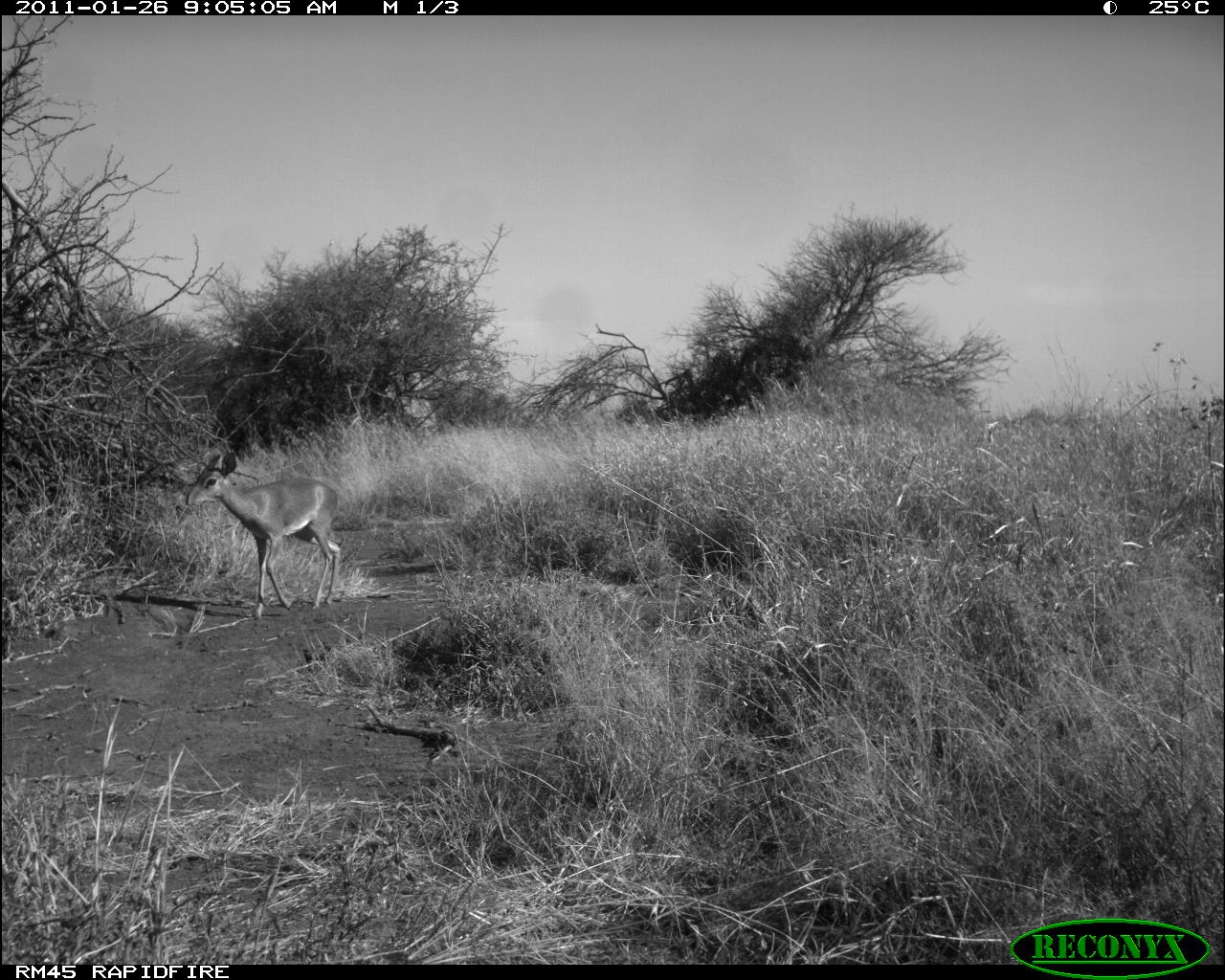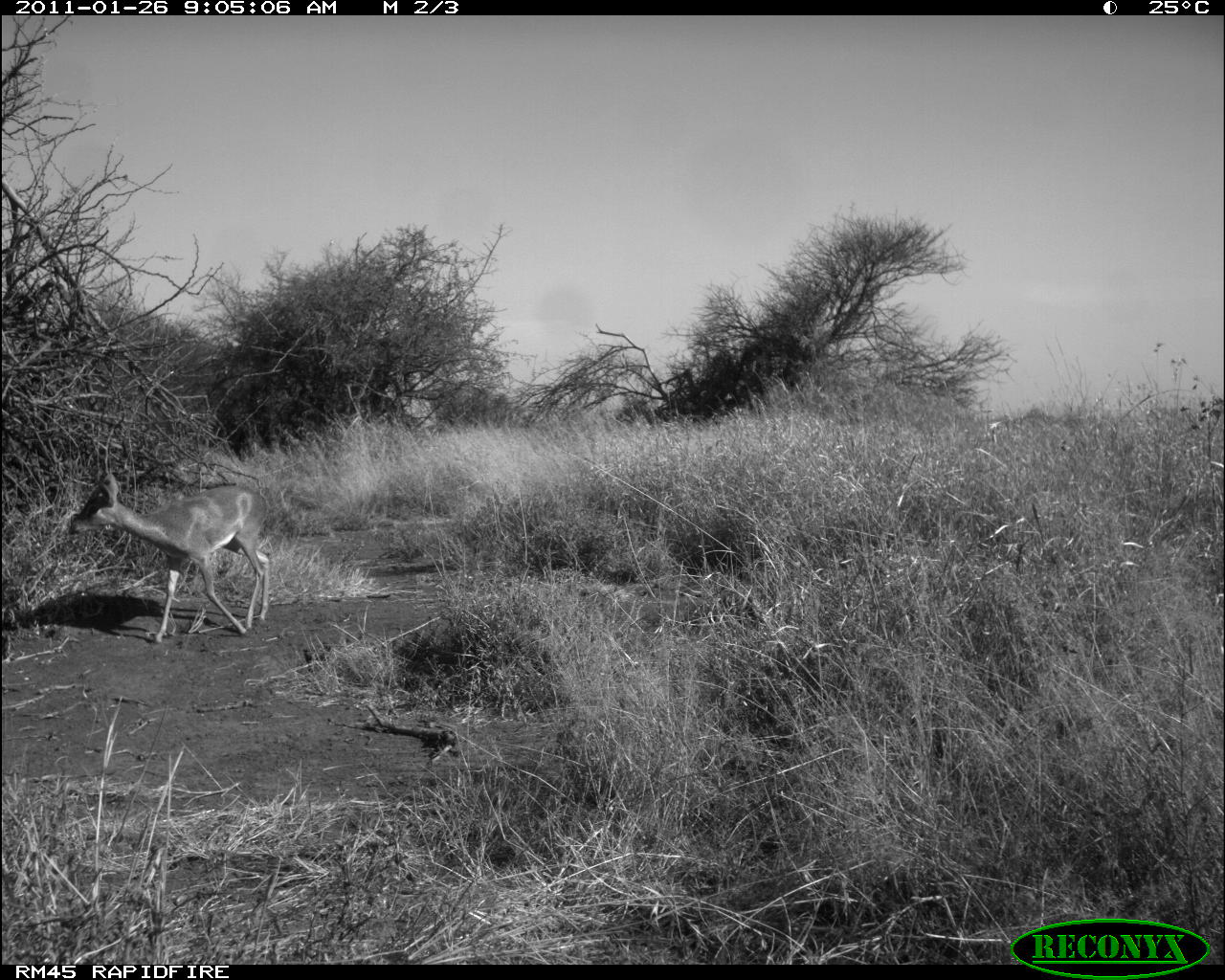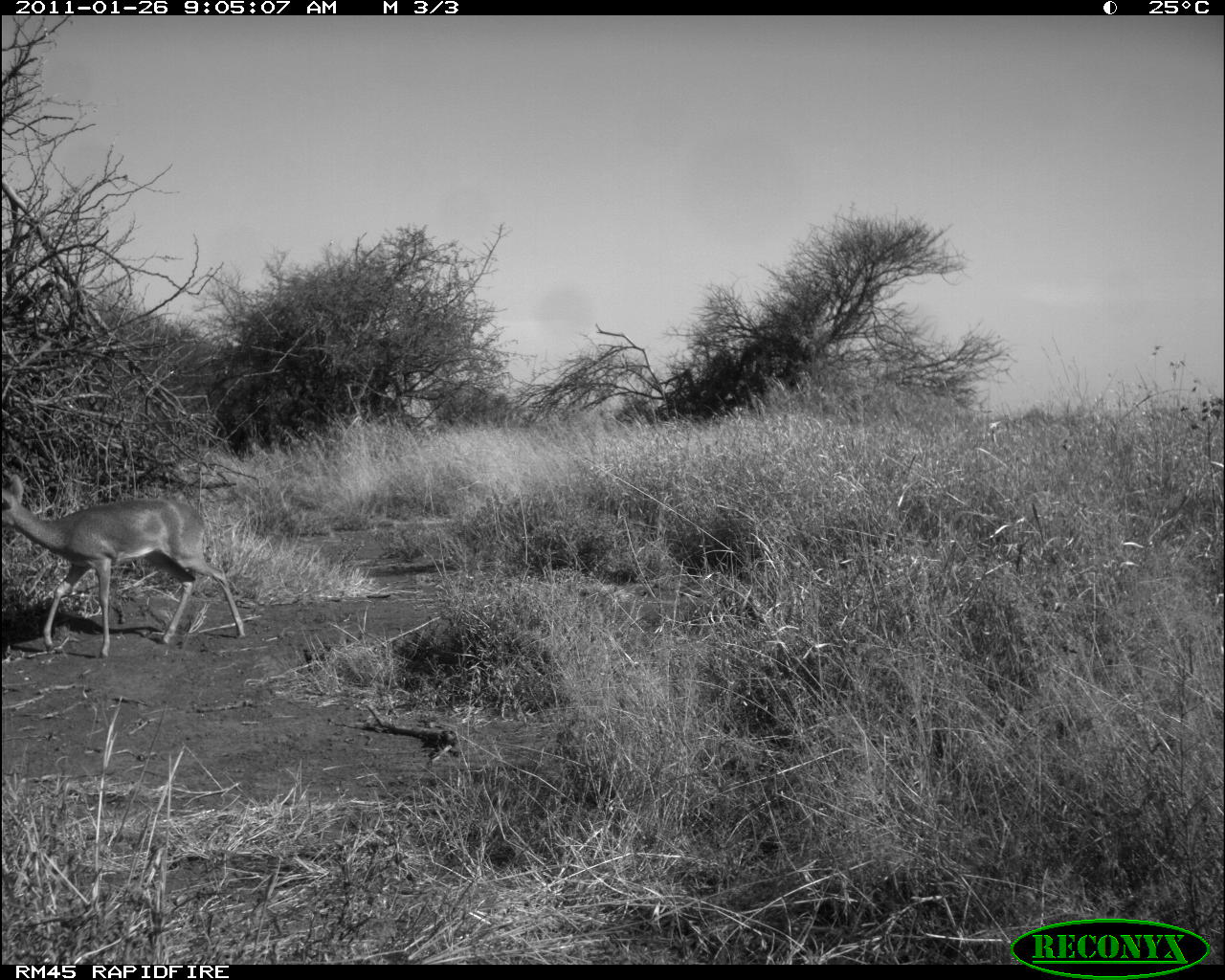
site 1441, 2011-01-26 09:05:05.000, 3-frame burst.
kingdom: Animalia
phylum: Chordata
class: Mammalia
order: Artiodactyla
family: Bovidae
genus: Madoqua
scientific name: Madoqua guentheri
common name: günther's dik-dik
Madoqua guentheri (günther's dik-dik), count 1.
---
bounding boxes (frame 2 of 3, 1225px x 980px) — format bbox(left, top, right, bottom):
madoqua guentheri: bbox(66, 469, 272, 646)